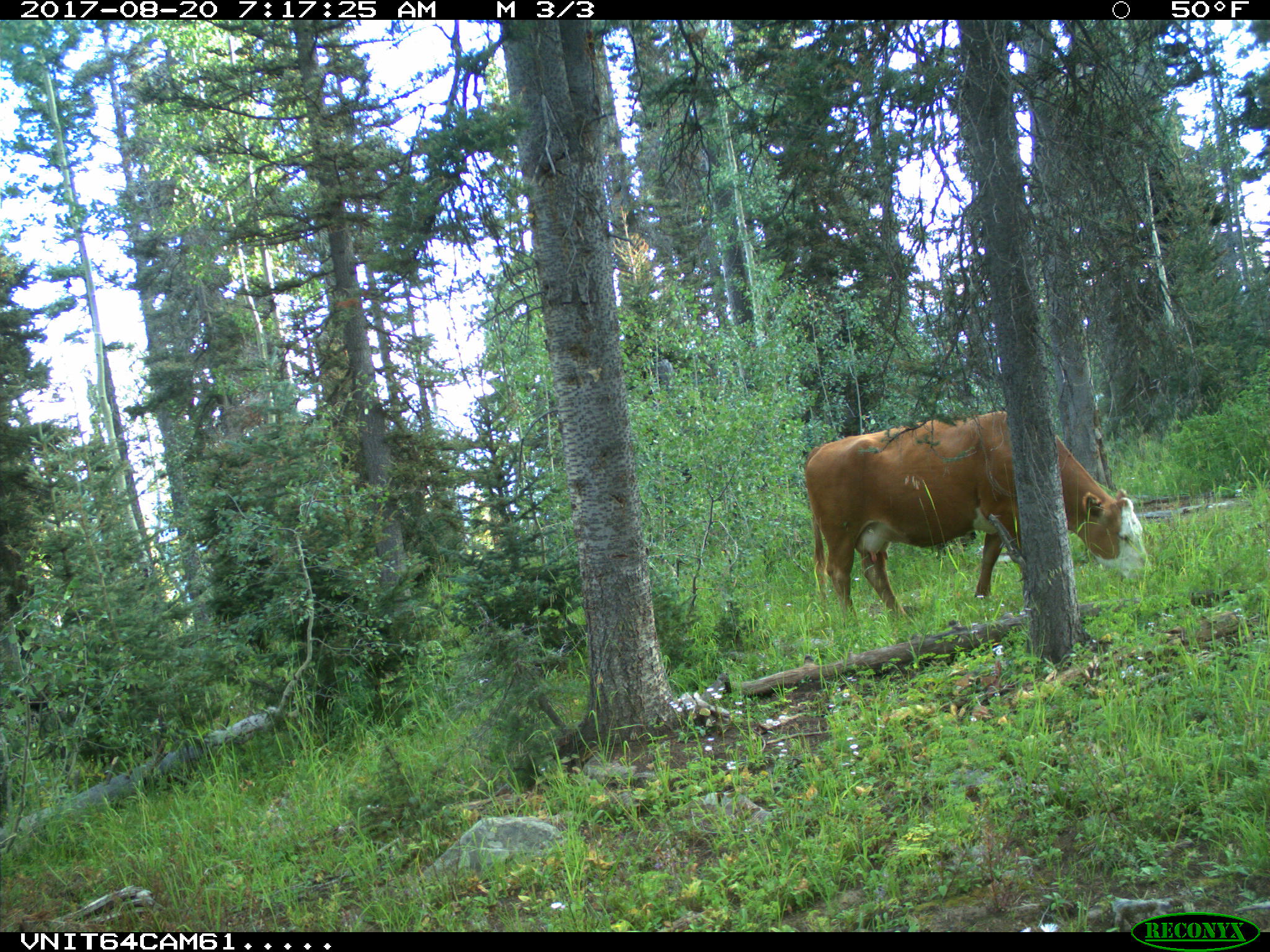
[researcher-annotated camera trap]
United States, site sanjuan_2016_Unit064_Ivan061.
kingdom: Animalia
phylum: Chordata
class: Mammalia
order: Artiodactyla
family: Bovidae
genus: Bos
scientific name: Bos taurus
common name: domestic cow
Bos taurus (domestic cow).